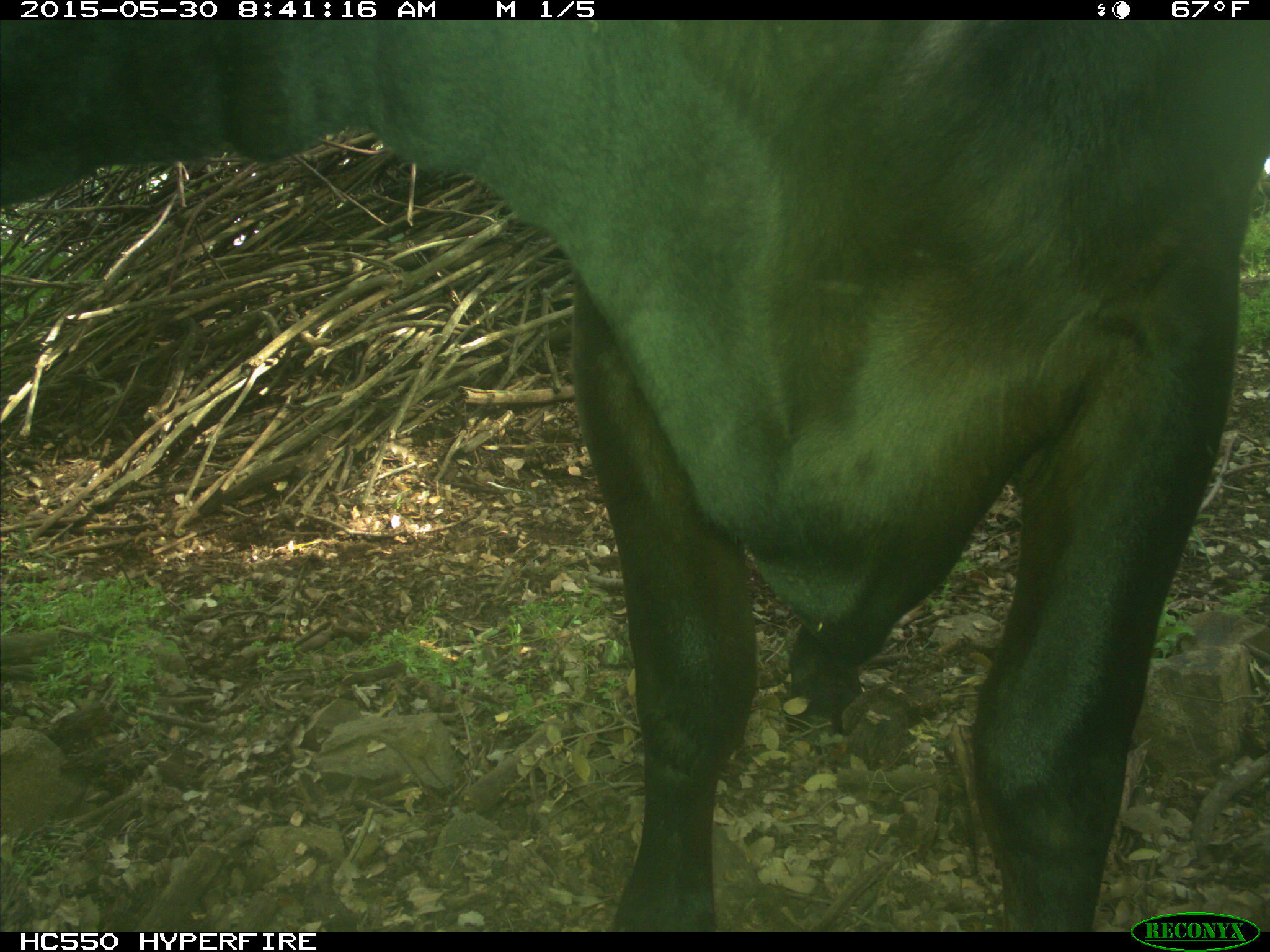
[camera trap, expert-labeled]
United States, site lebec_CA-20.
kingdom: Animalia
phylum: Chordata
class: Mammalia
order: Artiodactyla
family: Bovidae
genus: Bos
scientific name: Bos taurus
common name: domestic cow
Bos taurus (domestic cow).